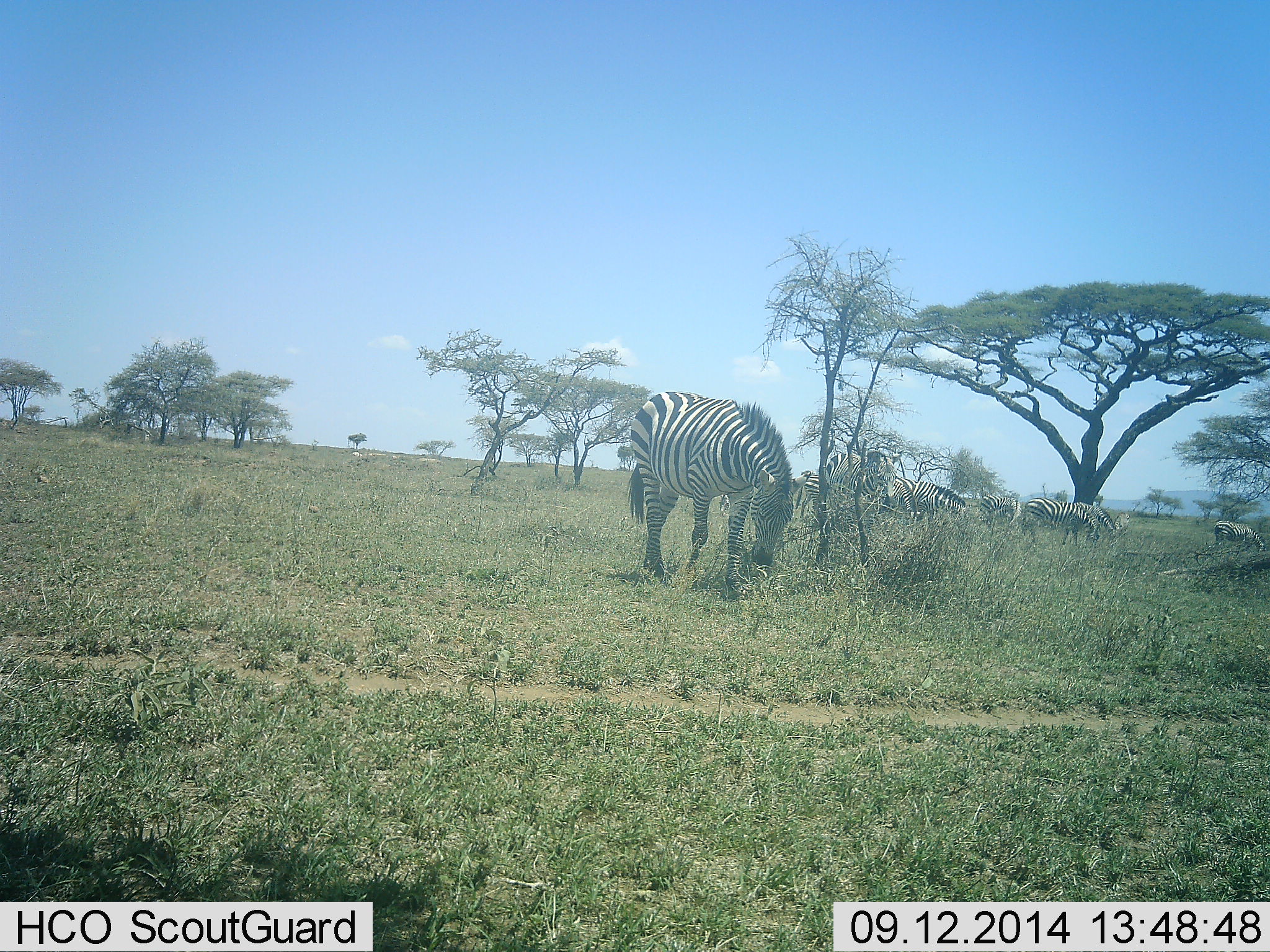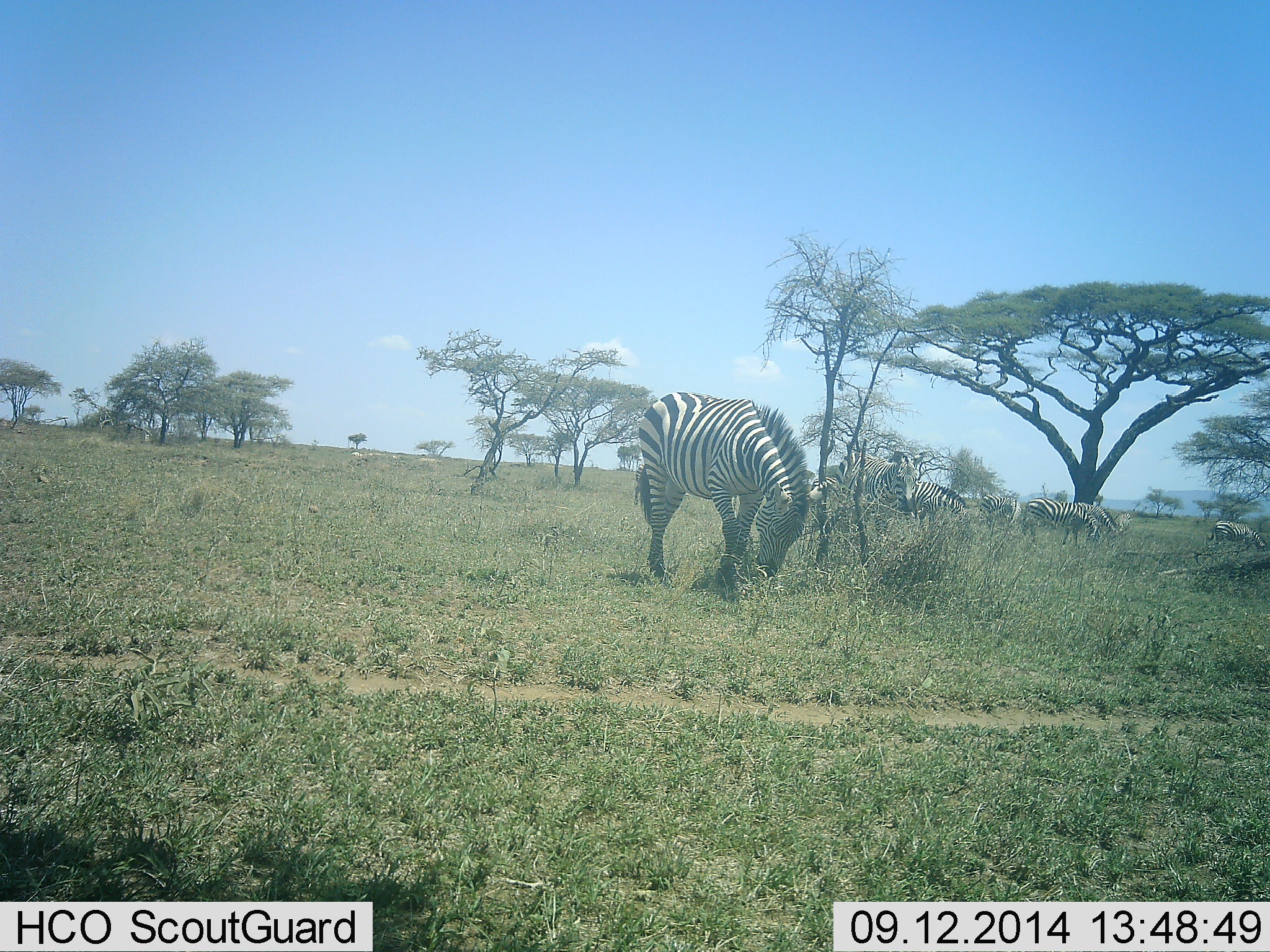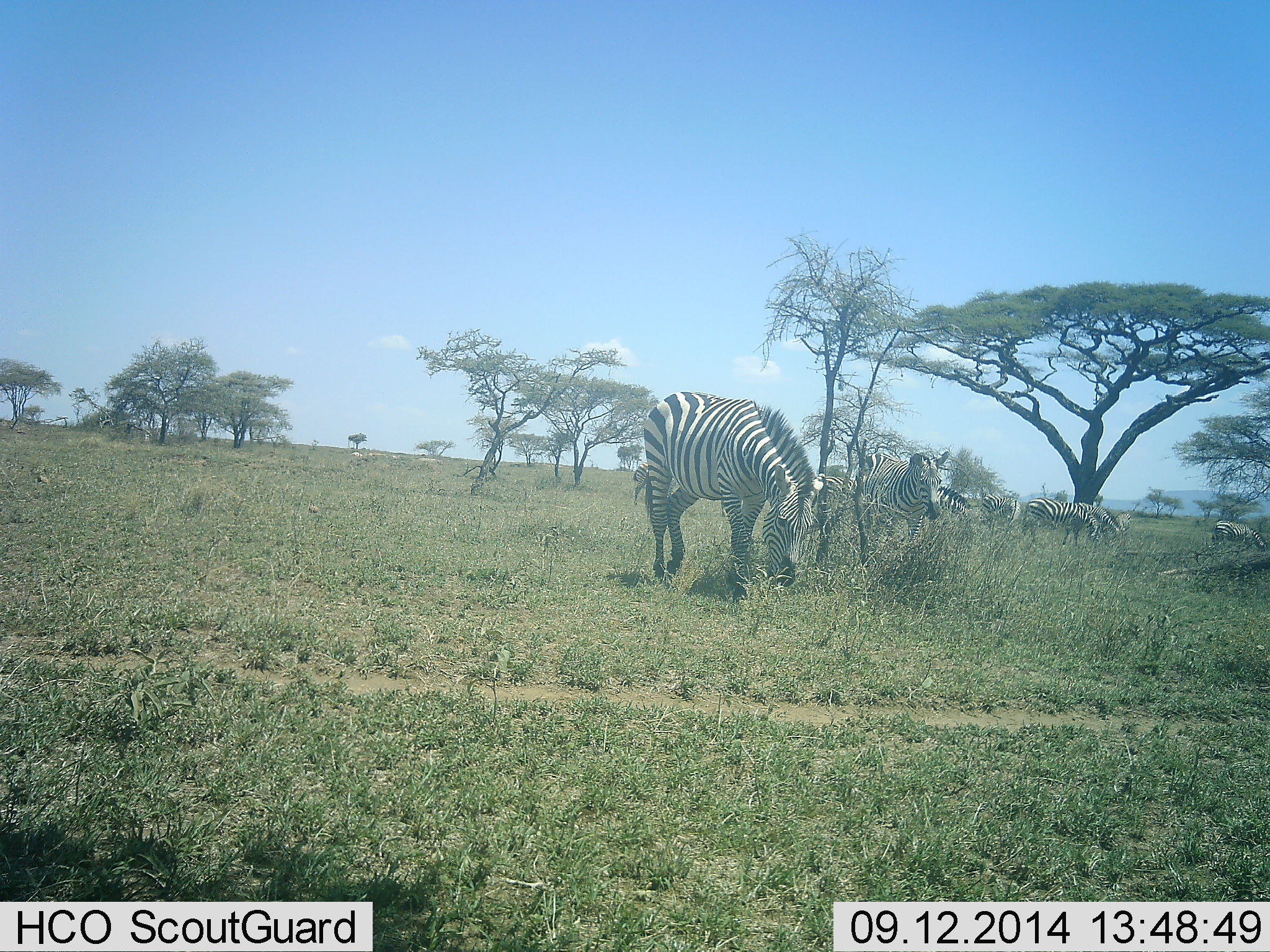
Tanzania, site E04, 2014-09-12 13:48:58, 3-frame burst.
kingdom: Animalia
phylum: Chordata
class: Mammalia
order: Perissodactyla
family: Equidae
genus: Equus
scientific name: Equus quagga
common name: plains zebra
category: zebra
Zebra (plains zebra) (Equus quagga), count 6. Behavior (volunteer vote fractions): standing 20%, resting 0%, moving 60%, interacting 0%. Young present (vote fraction): 0%. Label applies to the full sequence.